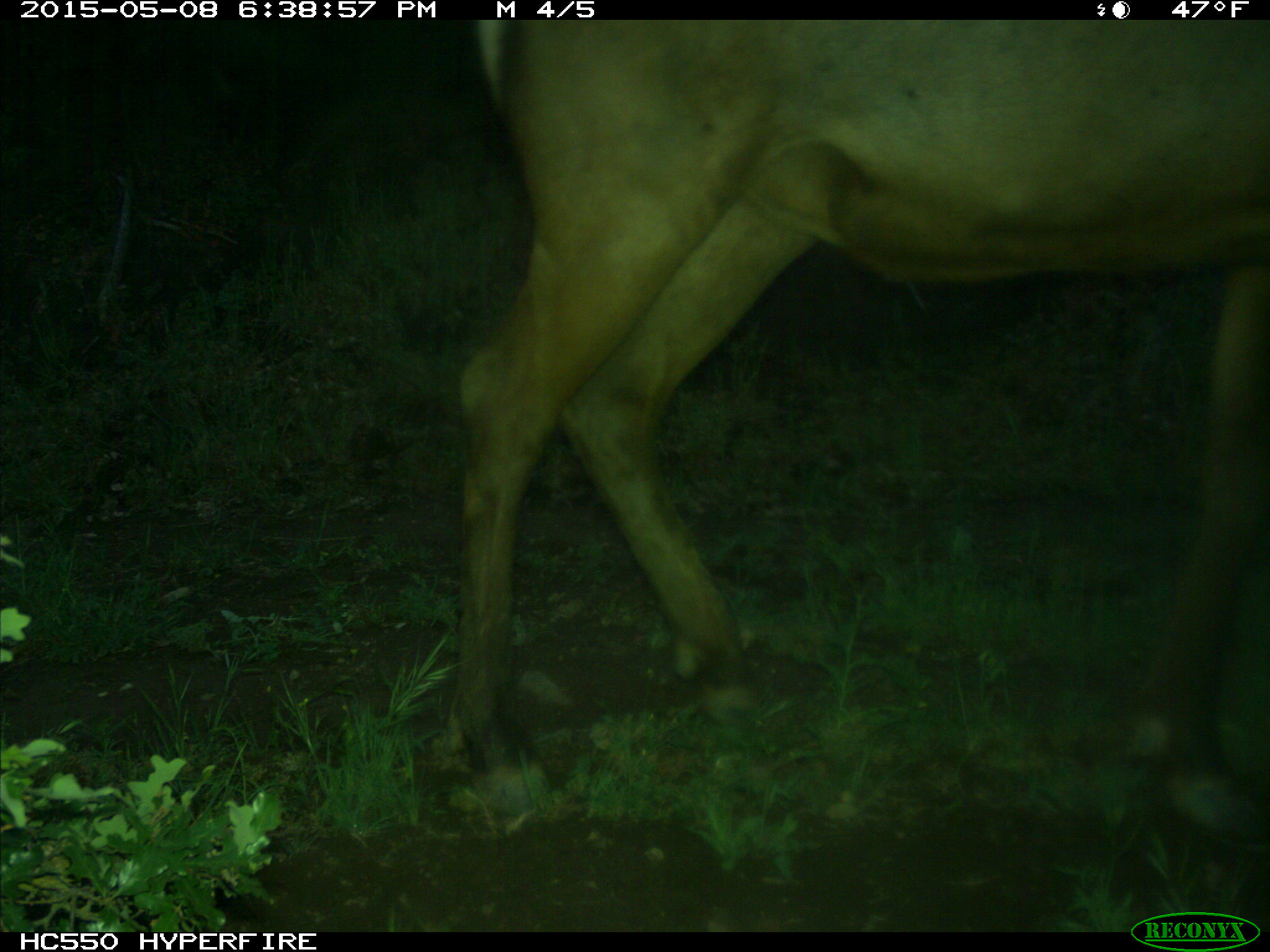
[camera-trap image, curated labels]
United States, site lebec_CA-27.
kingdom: Animalia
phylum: Chordata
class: Mammalia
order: Artiodactyla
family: Cervidae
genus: Cervus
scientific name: Cervus canadensis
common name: elk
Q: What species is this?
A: Cervus canadensis (elk).